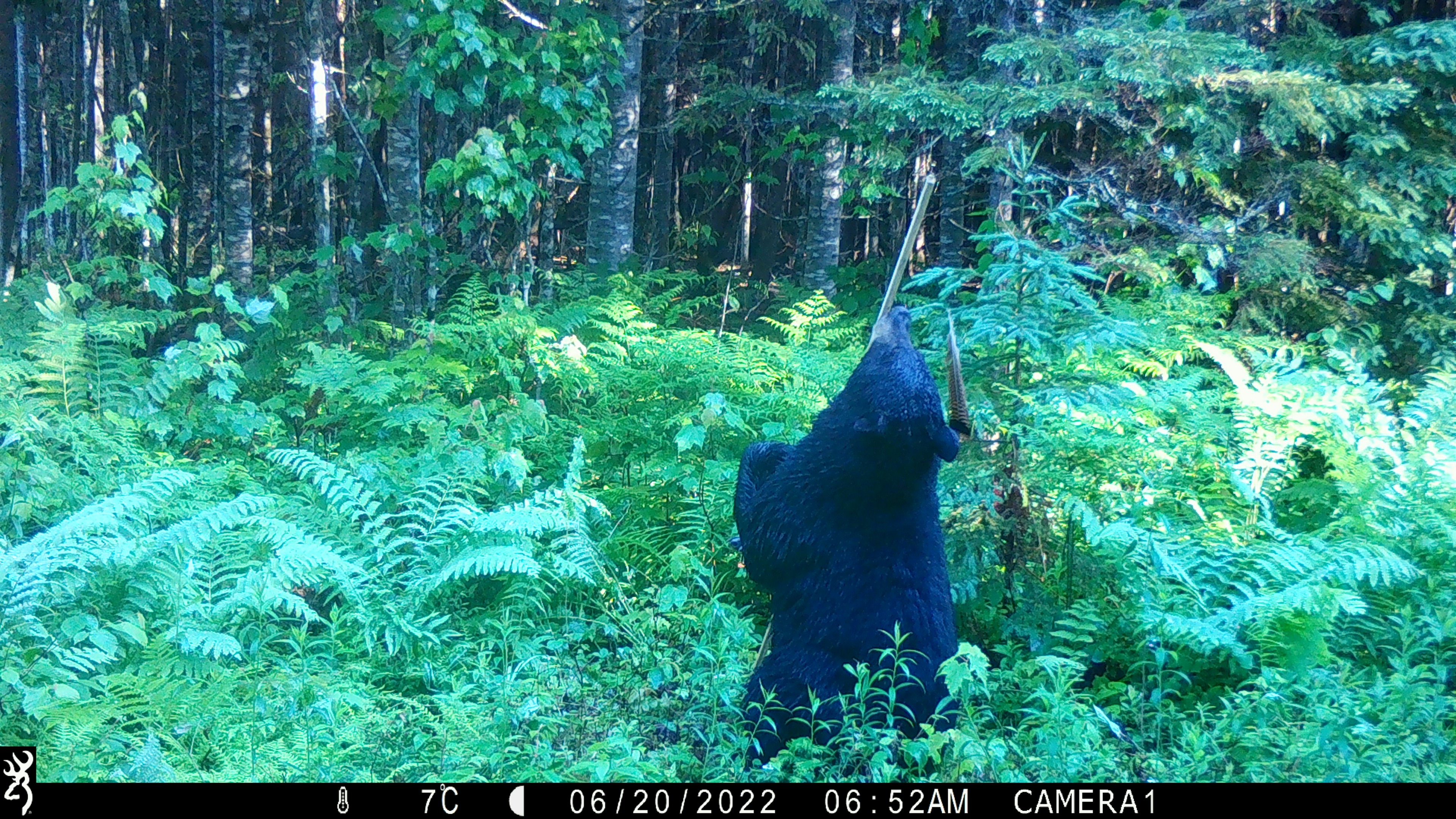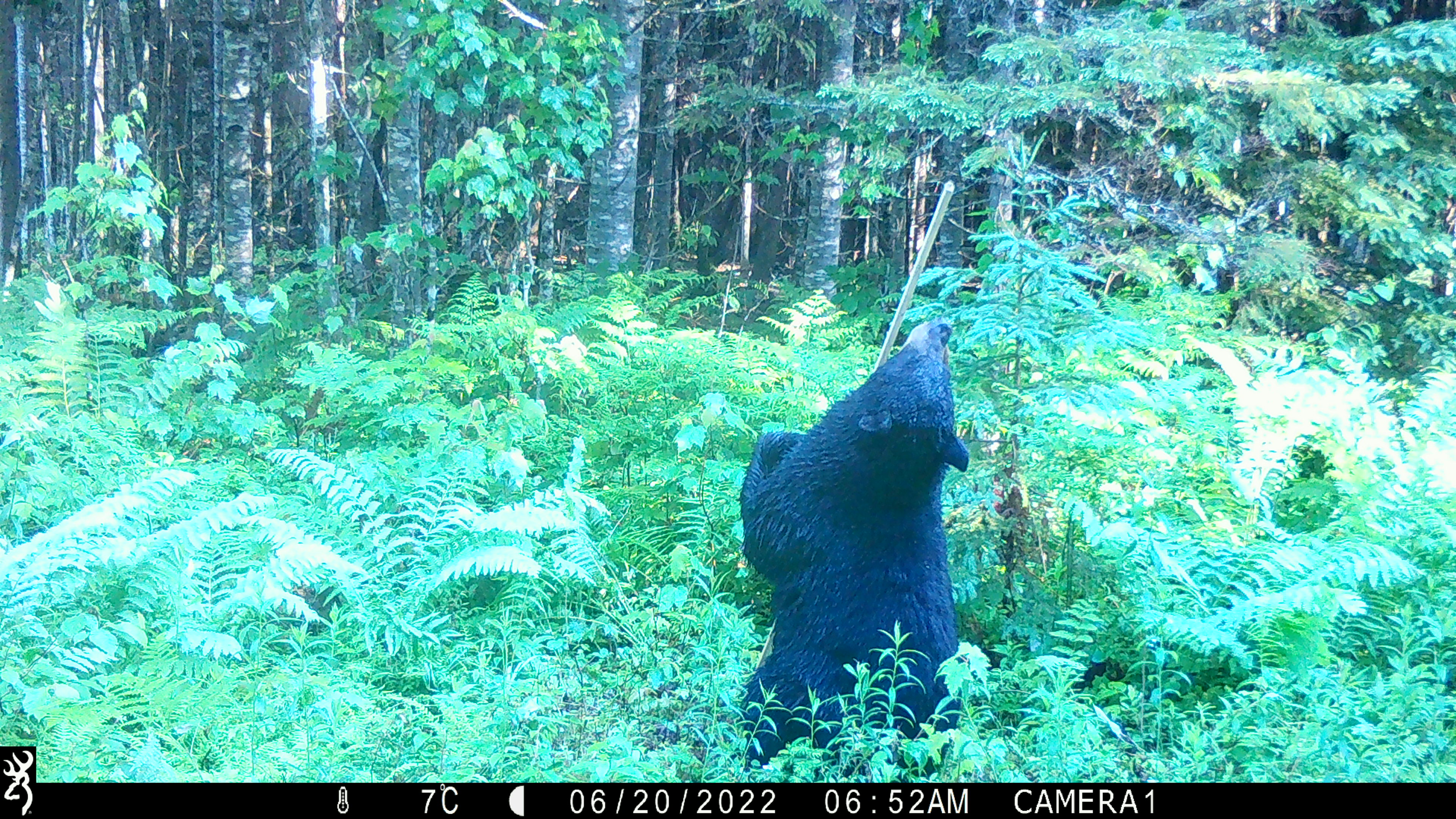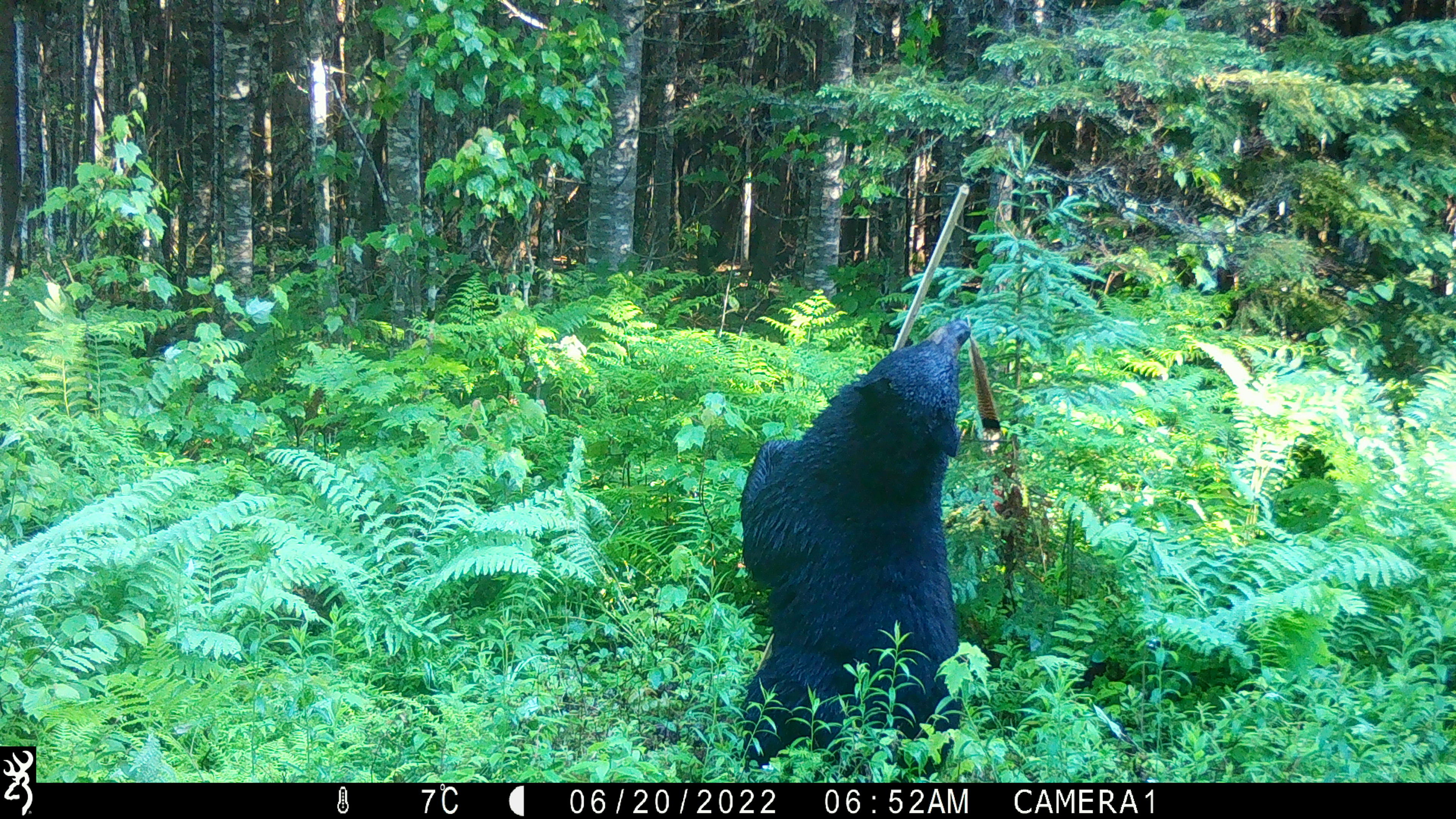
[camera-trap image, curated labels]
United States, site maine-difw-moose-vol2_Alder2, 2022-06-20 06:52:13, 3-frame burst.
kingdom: Animalia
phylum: Chordata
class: Mammalia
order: Carnivora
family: Ursidae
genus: Ursus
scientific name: Ursus americanus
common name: black bear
Black bear (Ursus americanus).